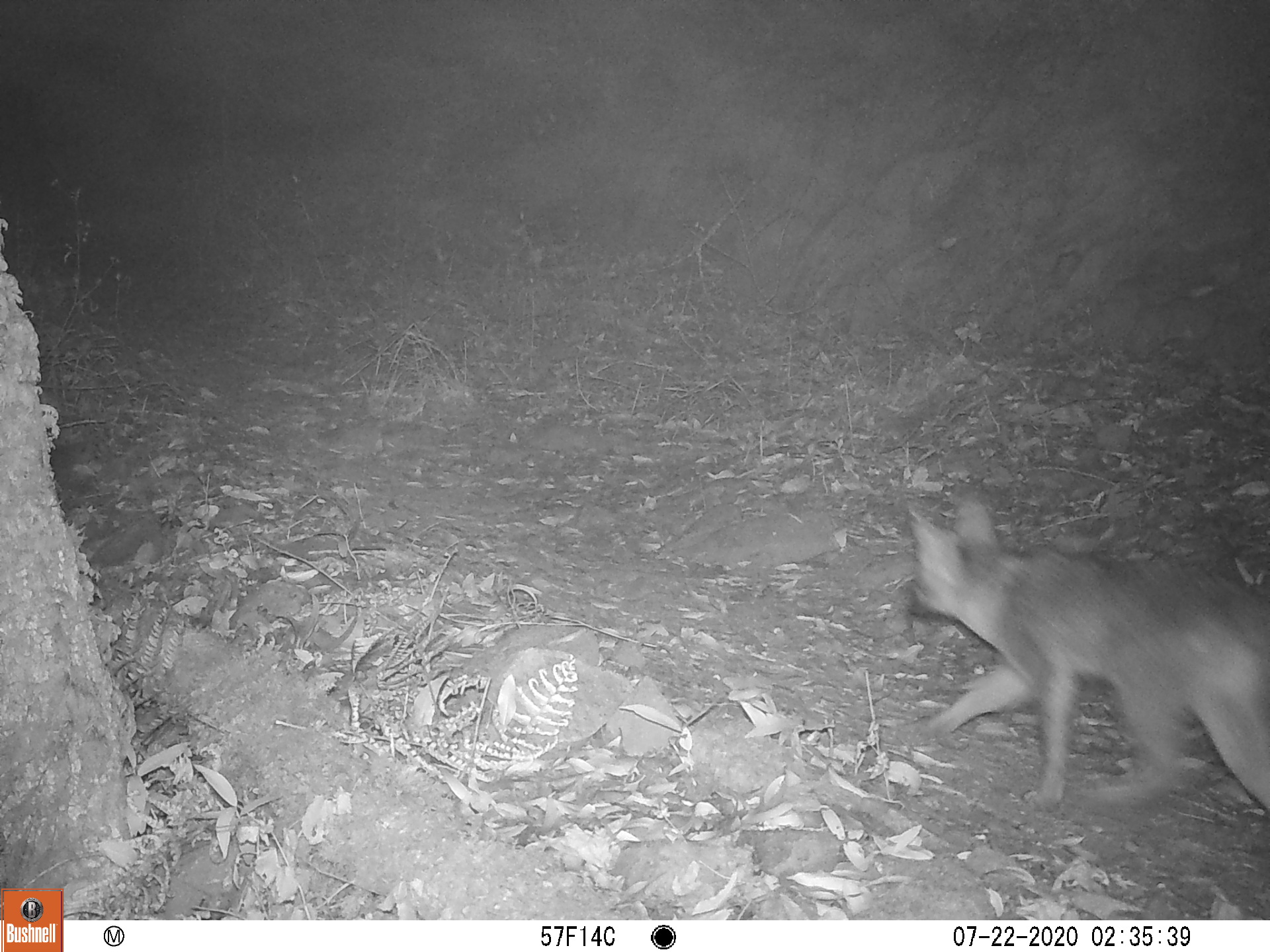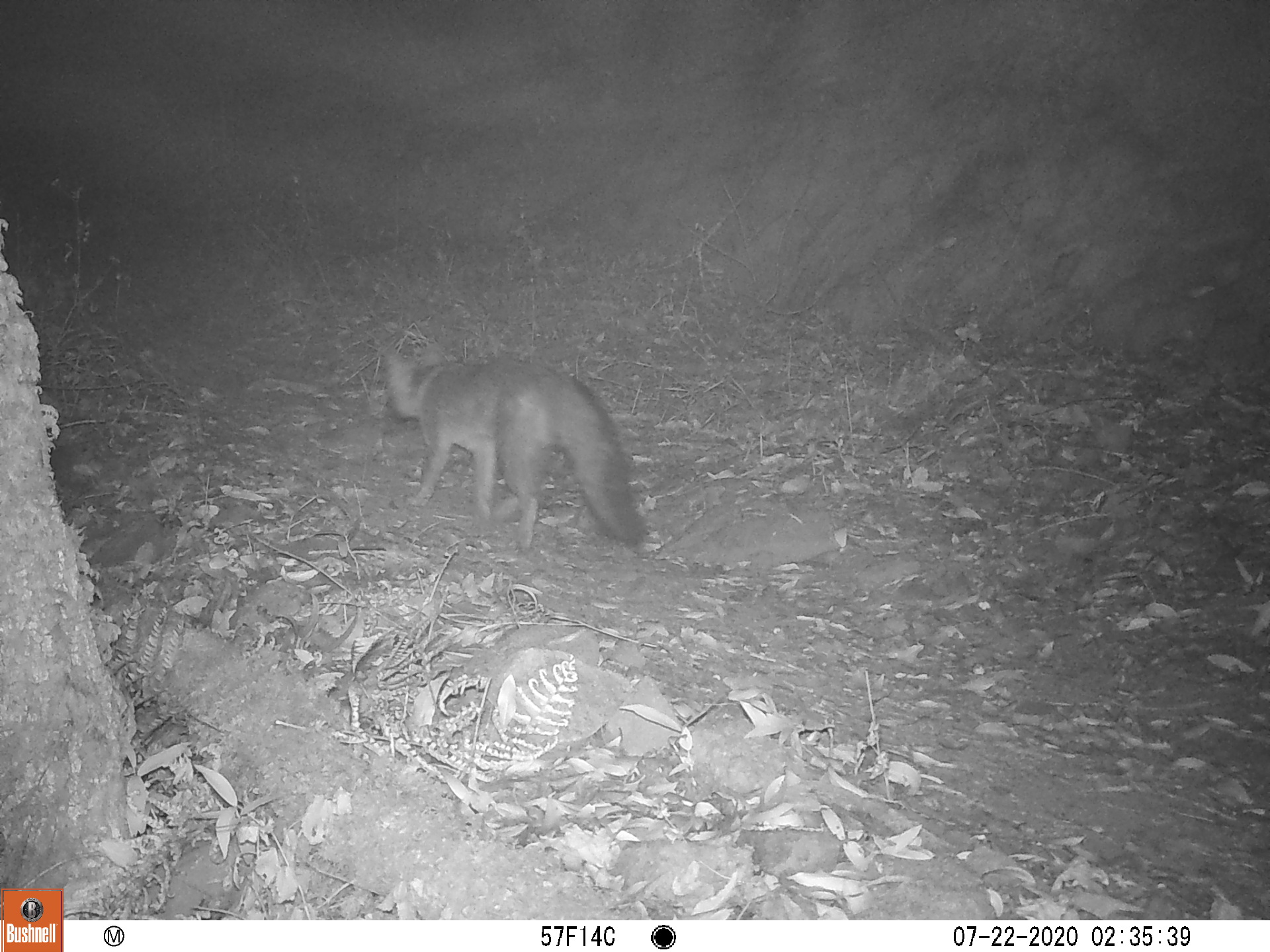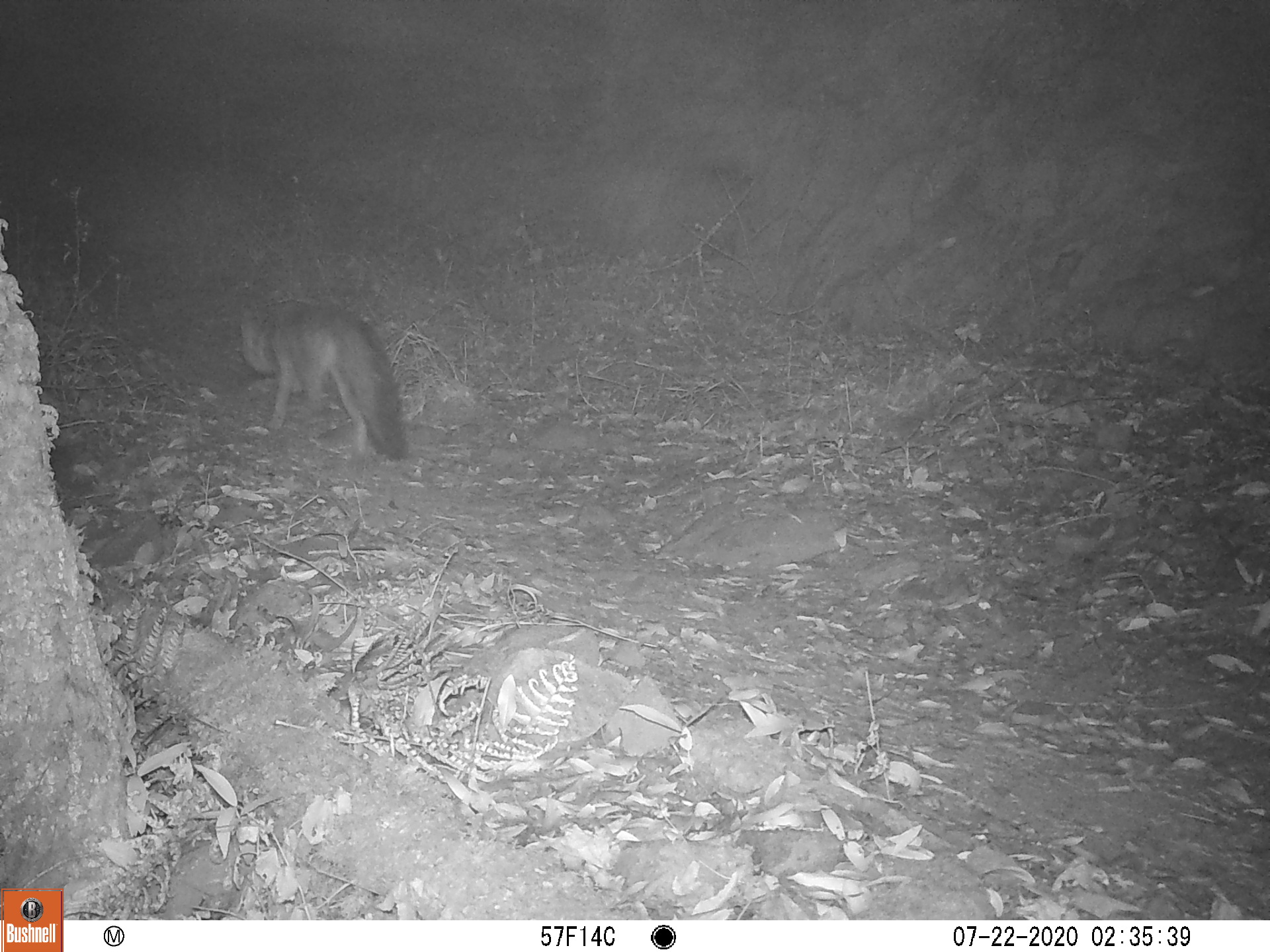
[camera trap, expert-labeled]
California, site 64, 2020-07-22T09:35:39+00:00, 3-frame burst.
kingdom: Animalia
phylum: Chordata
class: Mammalia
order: Carnivora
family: Canidae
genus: Urocyon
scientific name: Urocyon cinereoargenteus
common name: gray fox